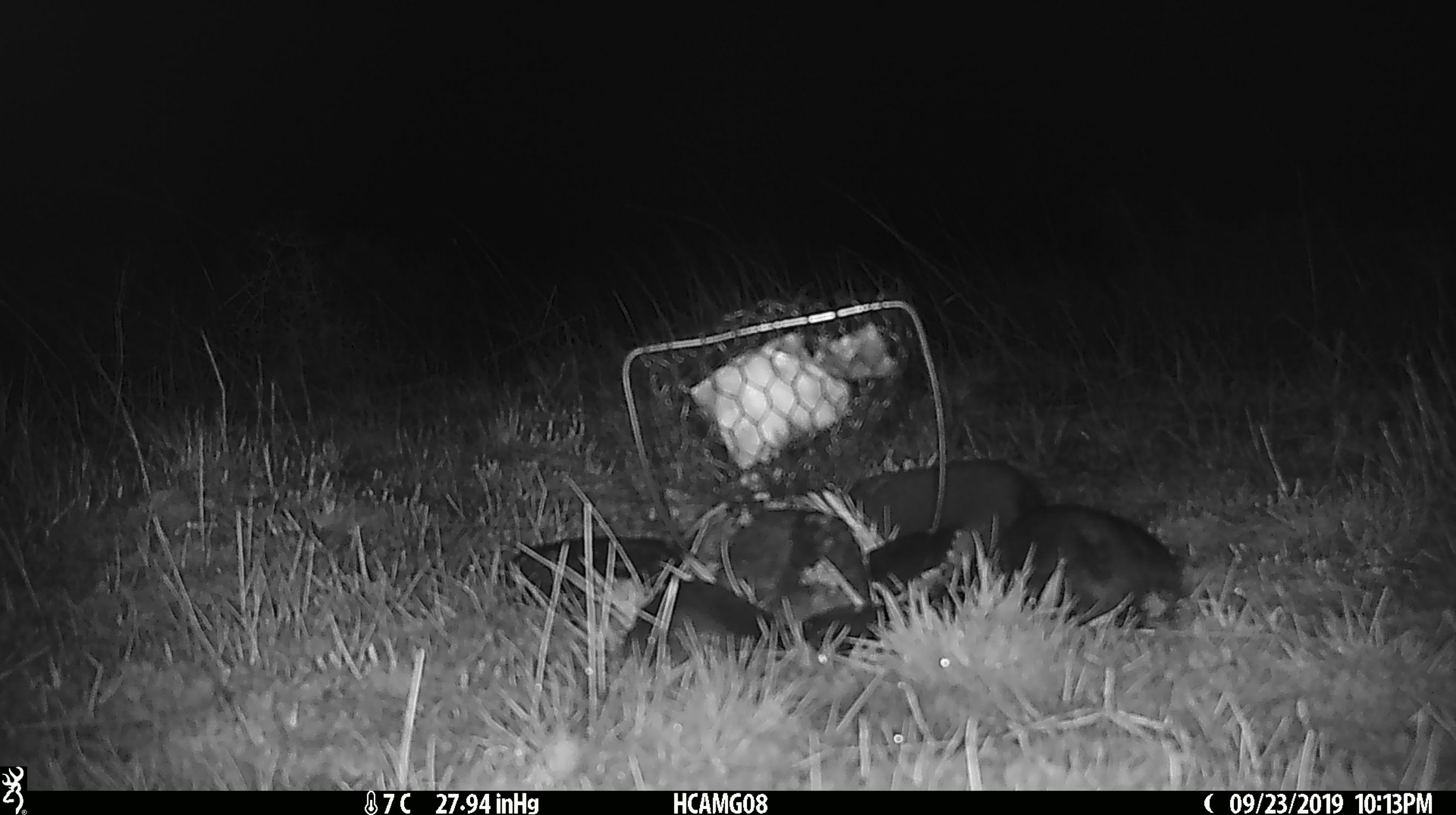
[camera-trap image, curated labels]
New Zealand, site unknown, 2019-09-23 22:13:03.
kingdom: Animalia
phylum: Chordata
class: Mammalia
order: Rodentia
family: Muridae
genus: Mus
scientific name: Mus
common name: mouse